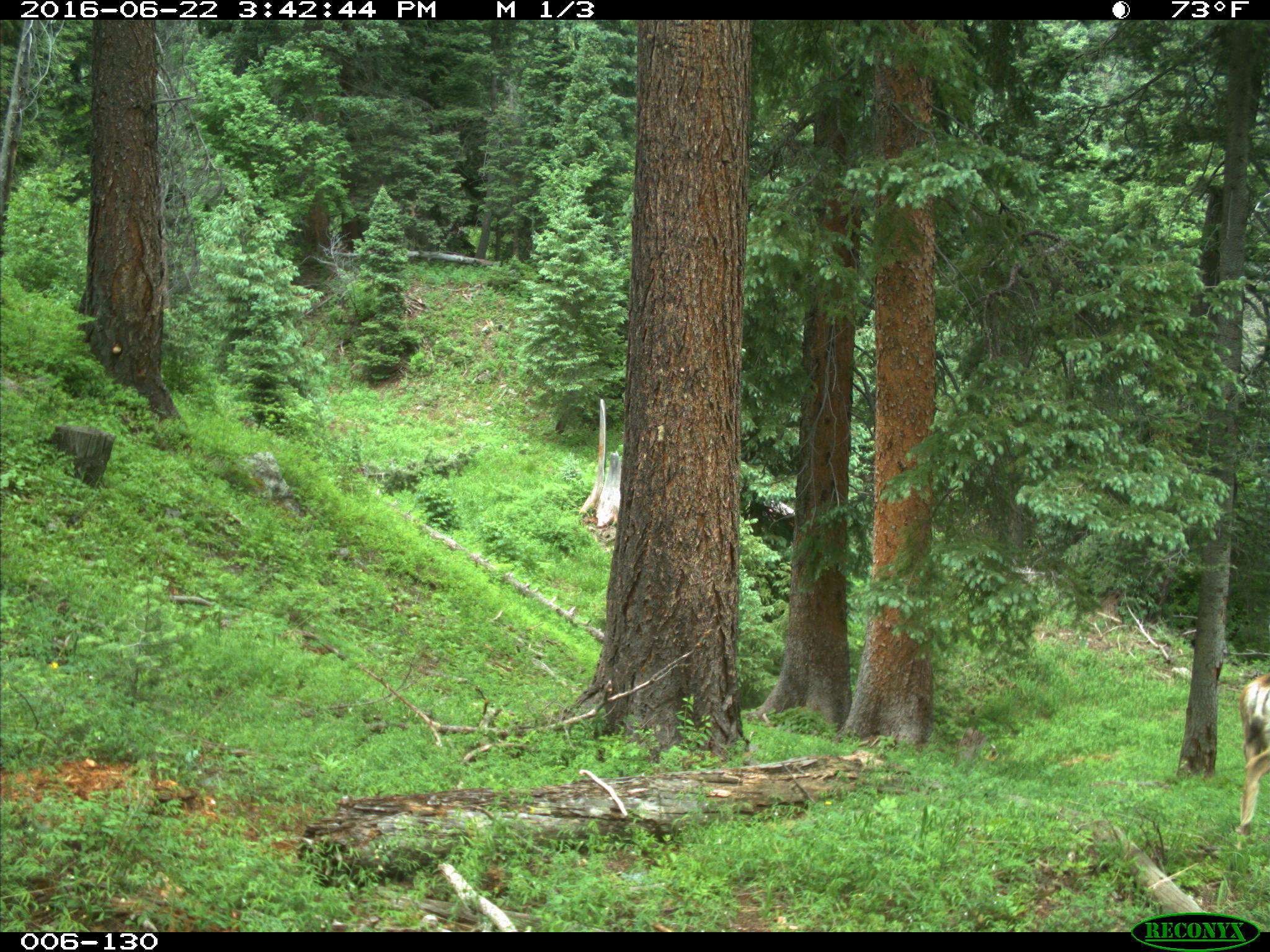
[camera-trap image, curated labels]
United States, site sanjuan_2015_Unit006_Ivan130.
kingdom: Animalia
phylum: Chordata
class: Mammalia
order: Artiodactyla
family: Cervidae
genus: Odocoileus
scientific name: Odocoileus hemionus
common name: mule deer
Odocoileus hemionus (mule deer).